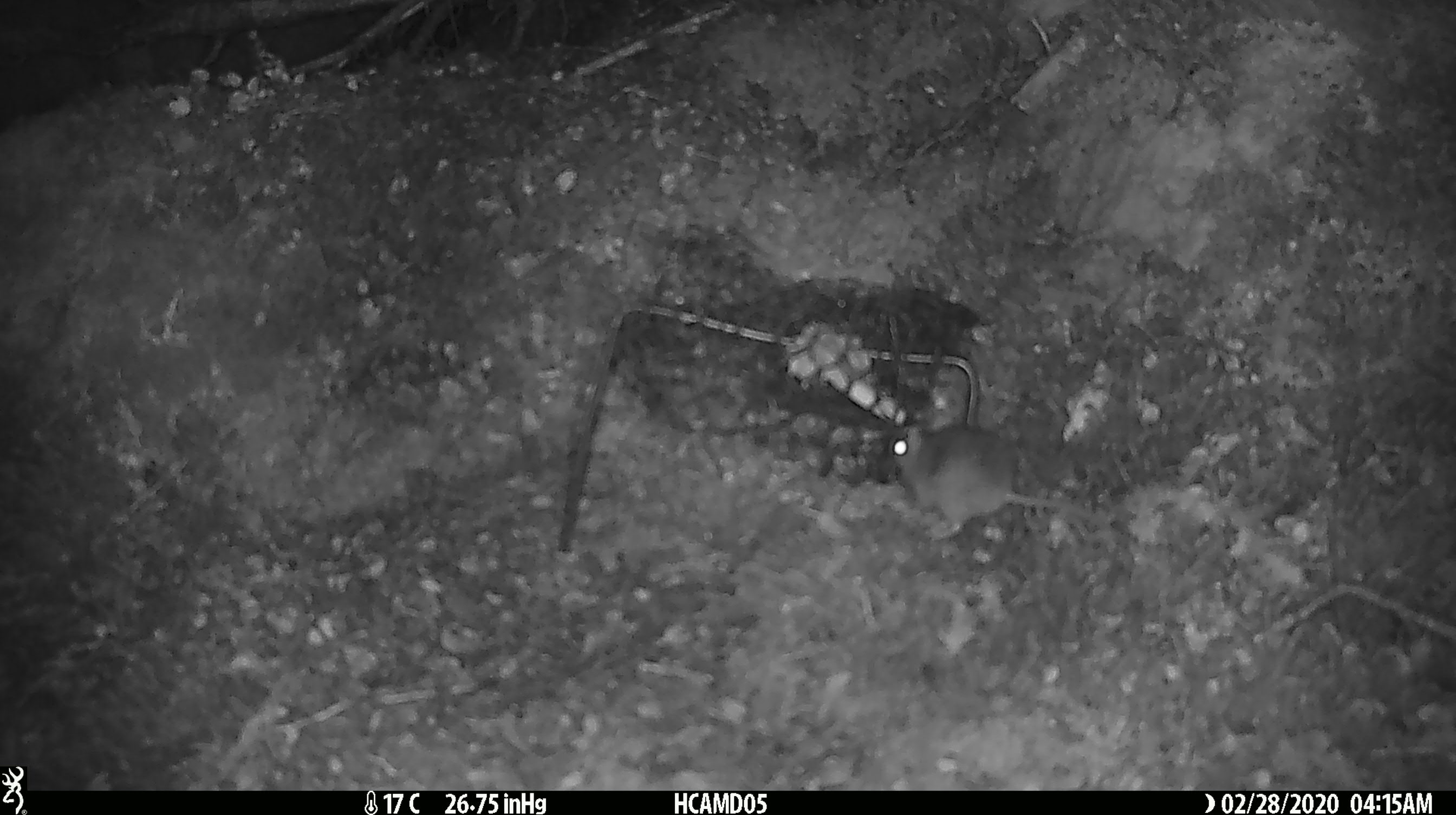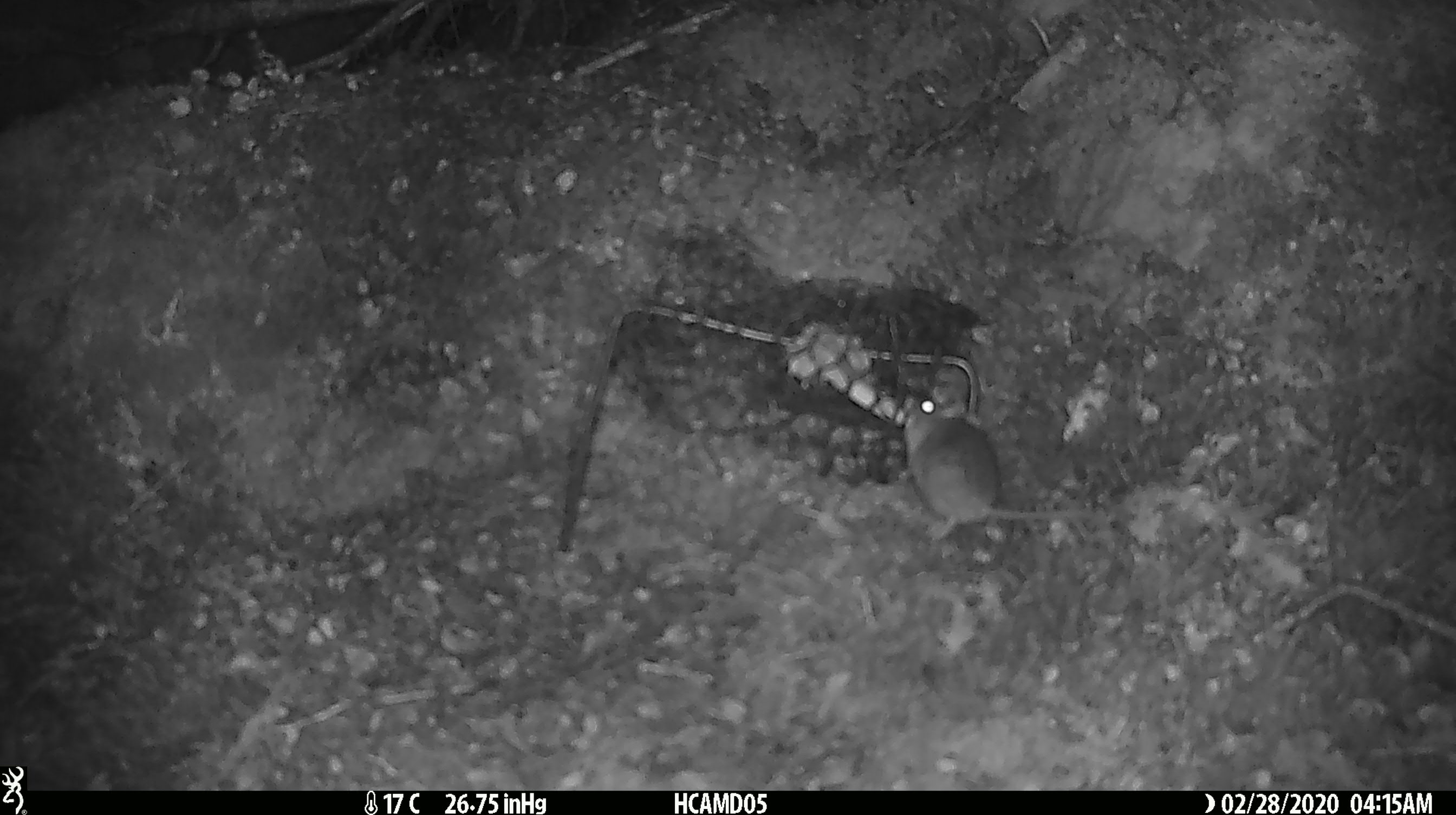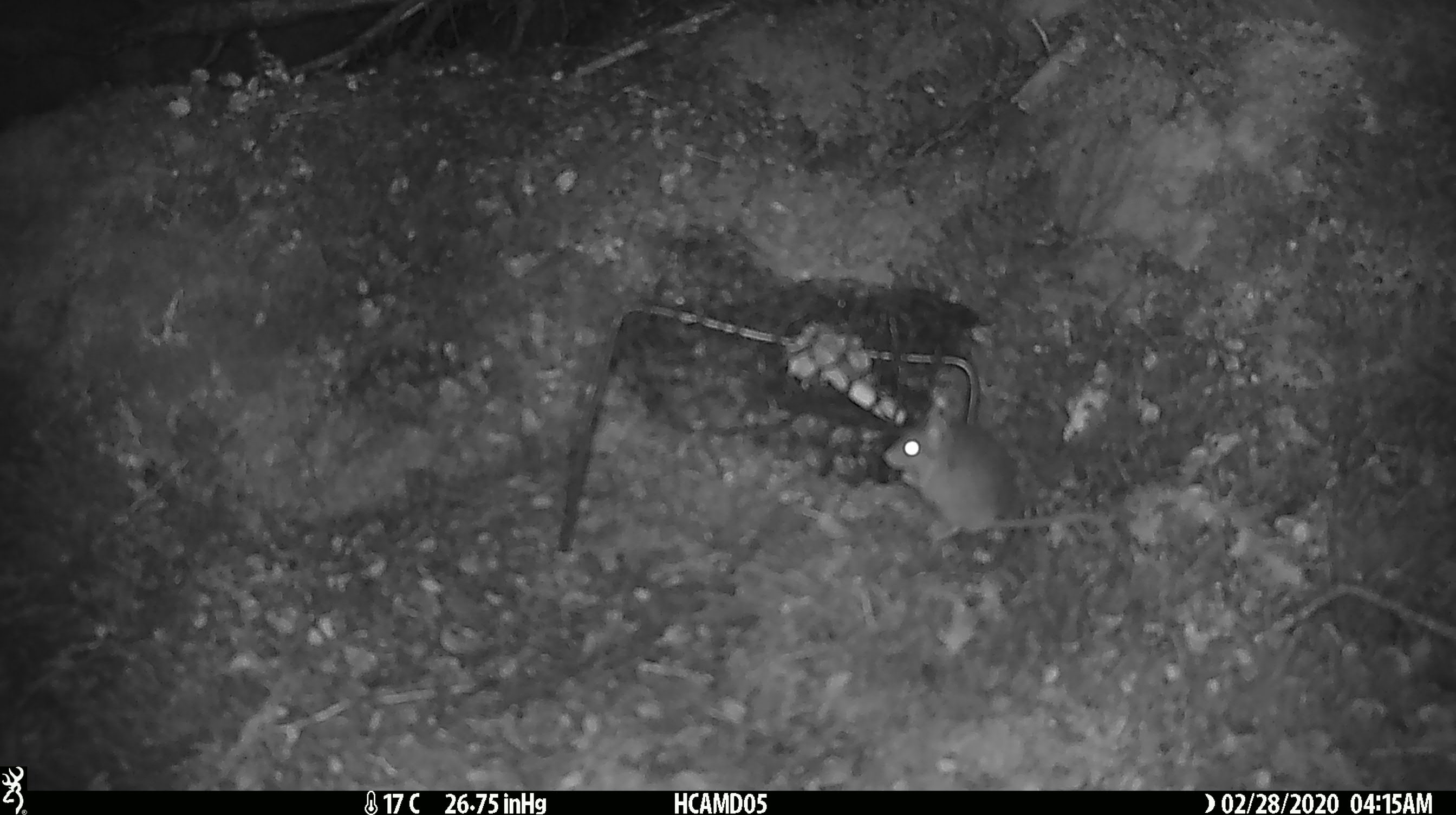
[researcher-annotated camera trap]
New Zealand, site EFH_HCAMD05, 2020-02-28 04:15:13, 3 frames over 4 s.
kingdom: Animalia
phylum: Chordata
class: Mammalia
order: Rodentia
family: Muridae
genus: Mus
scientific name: Mus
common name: mouse